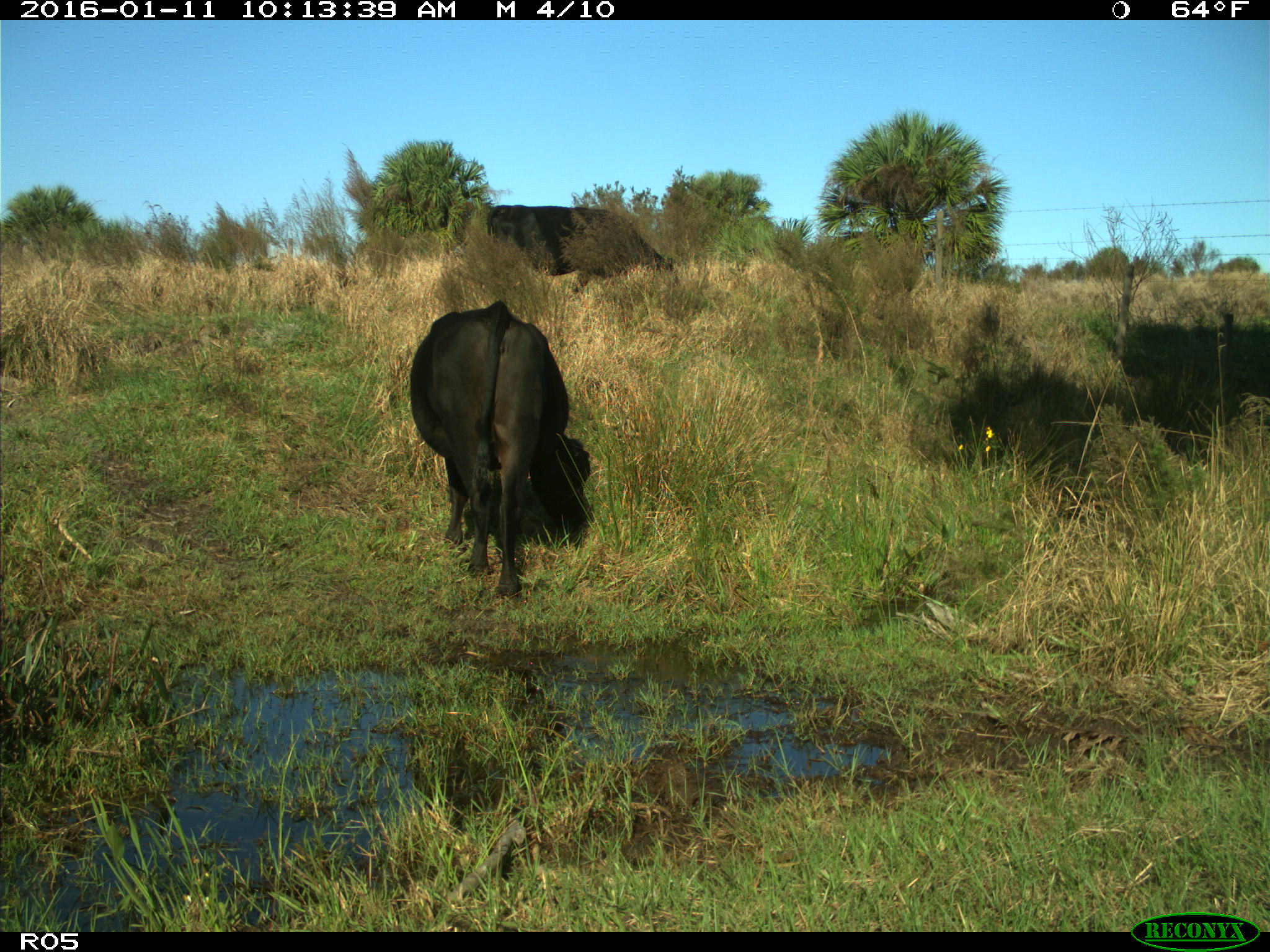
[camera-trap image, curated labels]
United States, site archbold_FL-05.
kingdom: Animalia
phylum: Chordata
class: Mammalia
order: Artiodactyla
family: Bovidae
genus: Bos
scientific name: Bos taurus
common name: domestic cow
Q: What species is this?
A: Bos taurus (domestic cow).